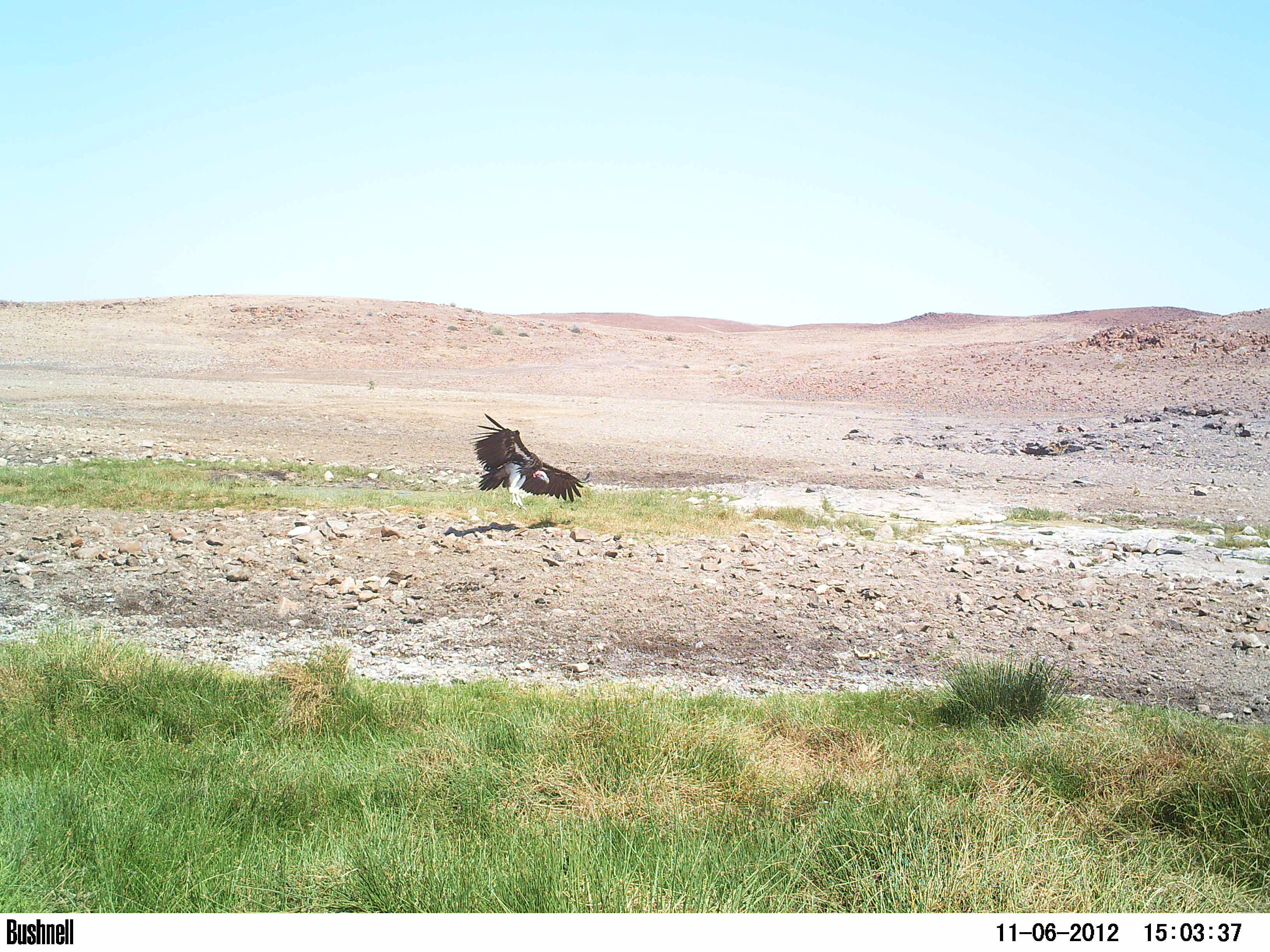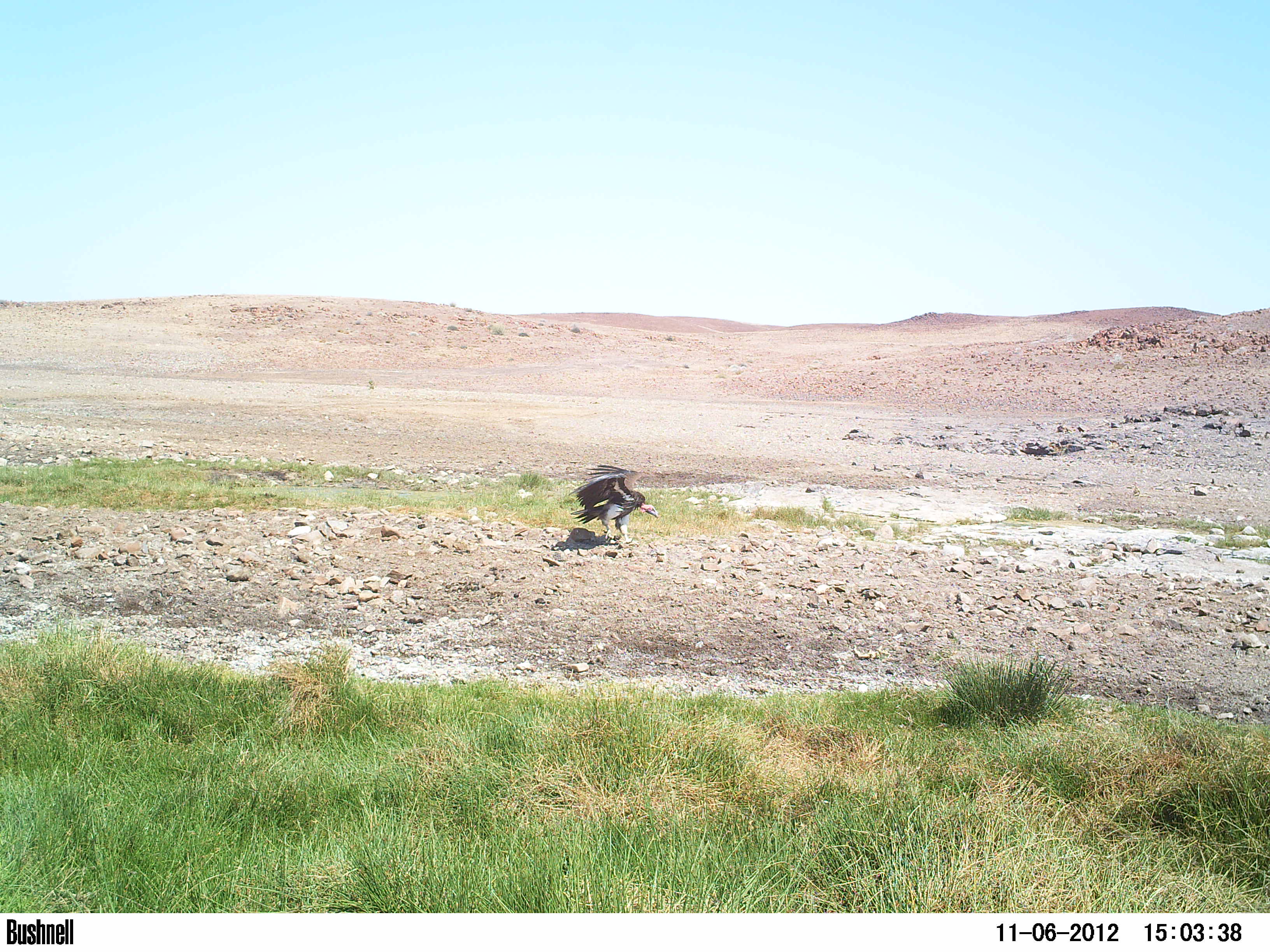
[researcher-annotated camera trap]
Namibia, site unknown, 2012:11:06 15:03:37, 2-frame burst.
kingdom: Animalia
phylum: Chordata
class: Aves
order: Accipitriformes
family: Accipitridae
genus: Torgos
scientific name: Torgos tracheliotos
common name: lappet-faced vulture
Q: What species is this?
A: Torgos tracheliotos (lappet-faced vulture).